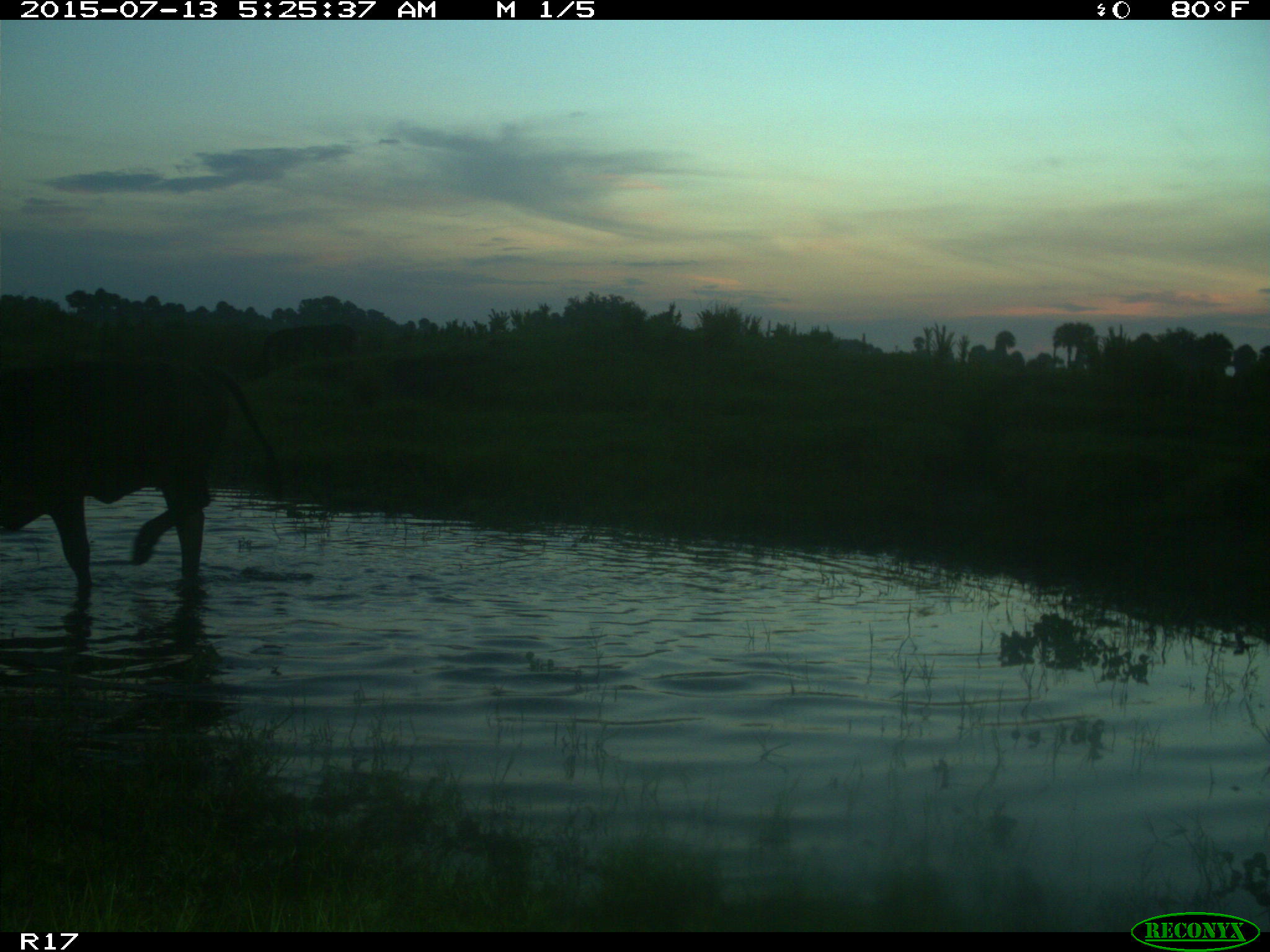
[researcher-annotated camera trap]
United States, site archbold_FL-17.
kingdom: Animalia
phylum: Chordata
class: Mammalia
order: Artiodactyla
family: Bovidae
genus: Bos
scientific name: Bos taurus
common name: domestic cow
Bos taurus (domestic cow).